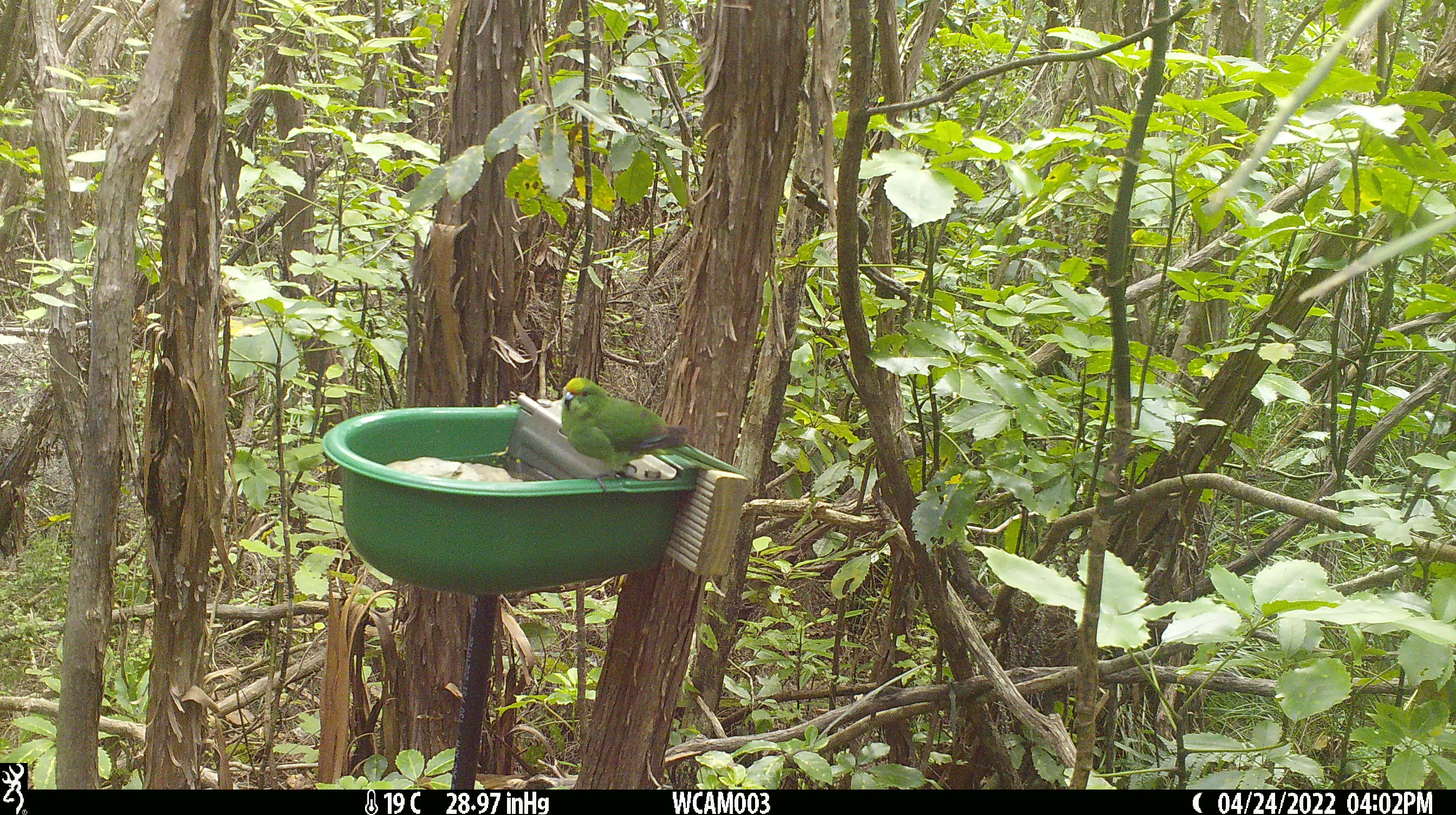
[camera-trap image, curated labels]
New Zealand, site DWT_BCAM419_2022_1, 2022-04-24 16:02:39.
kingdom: Animalia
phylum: Chordata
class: Aves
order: Psittaciformes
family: Psittaculidae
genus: Cyanoramphus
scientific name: Cyanoramphus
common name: parakeet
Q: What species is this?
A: Parakeet (Cyanoramphus).